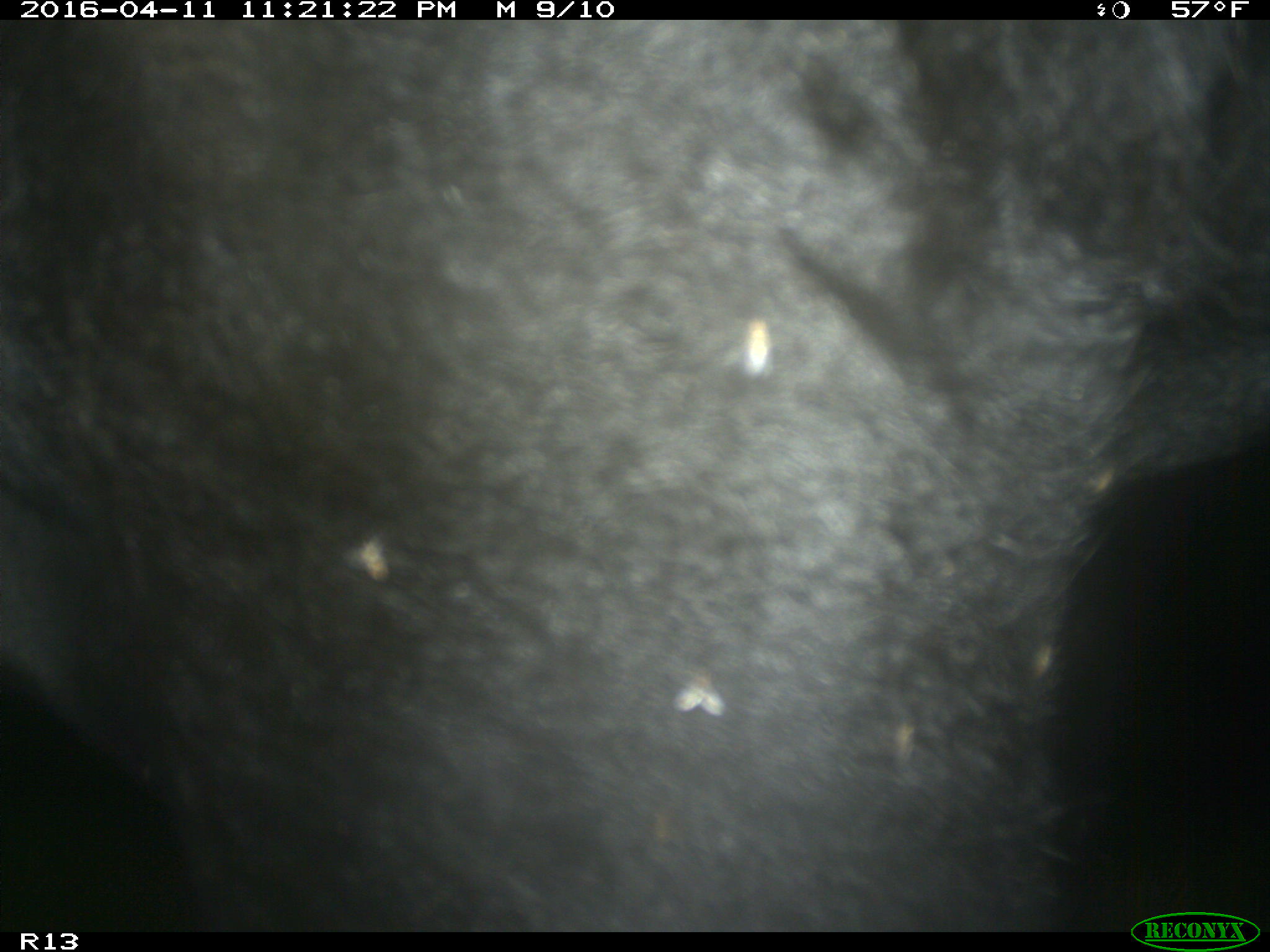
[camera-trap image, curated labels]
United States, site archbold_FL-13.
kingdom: Animalia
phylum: Chordata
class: Mammalia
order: Artiodactyla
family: Bovidae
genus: Bos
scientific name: Bos taurus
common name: domestic cow